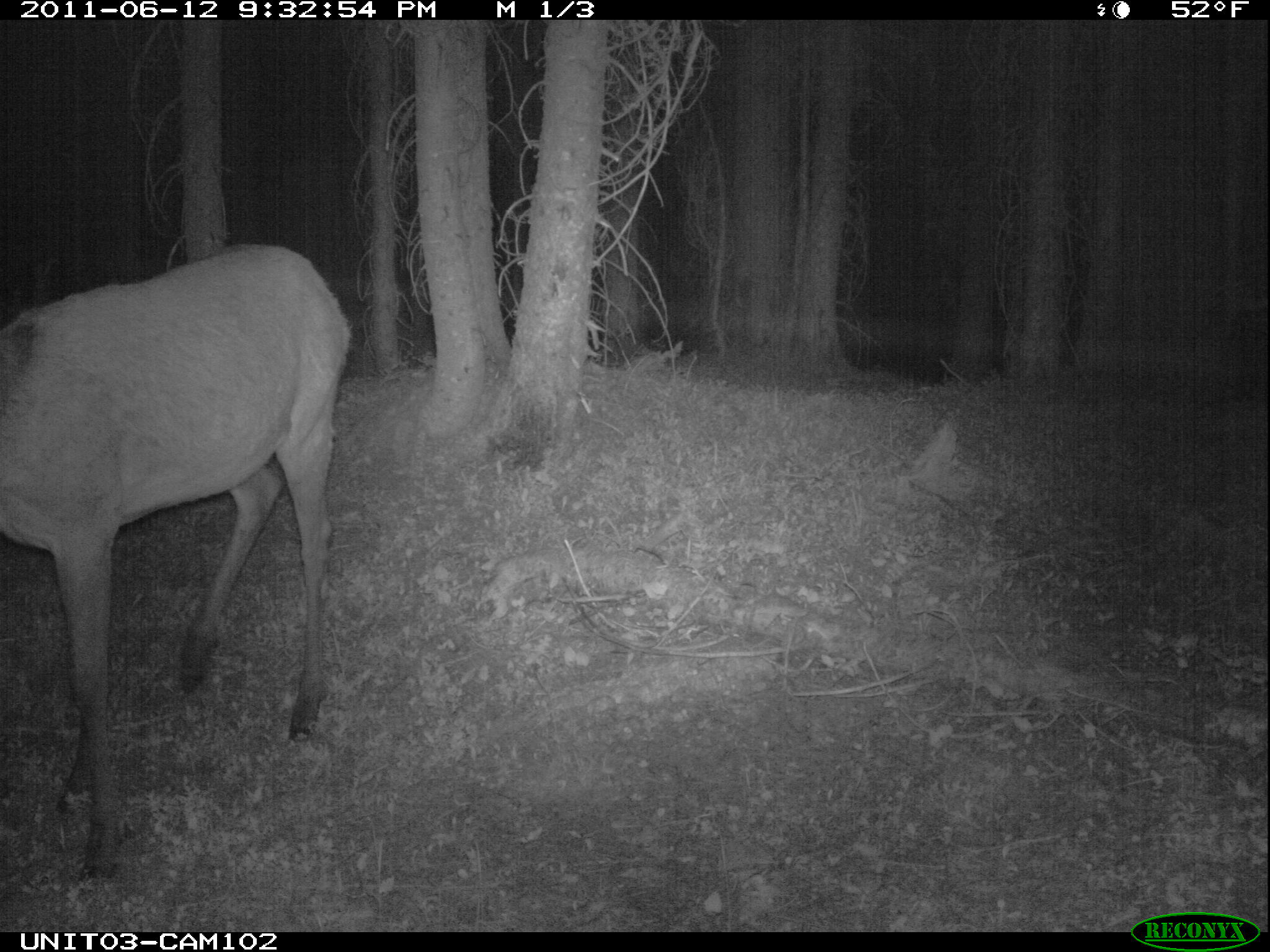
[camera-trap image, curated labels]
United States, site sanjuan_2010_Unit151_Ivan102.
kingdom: Animalia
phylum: Chordata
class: Mammalia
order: Artiodactyla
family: Cervidae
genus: Cervus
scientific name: Cervus elaphus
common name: red deer